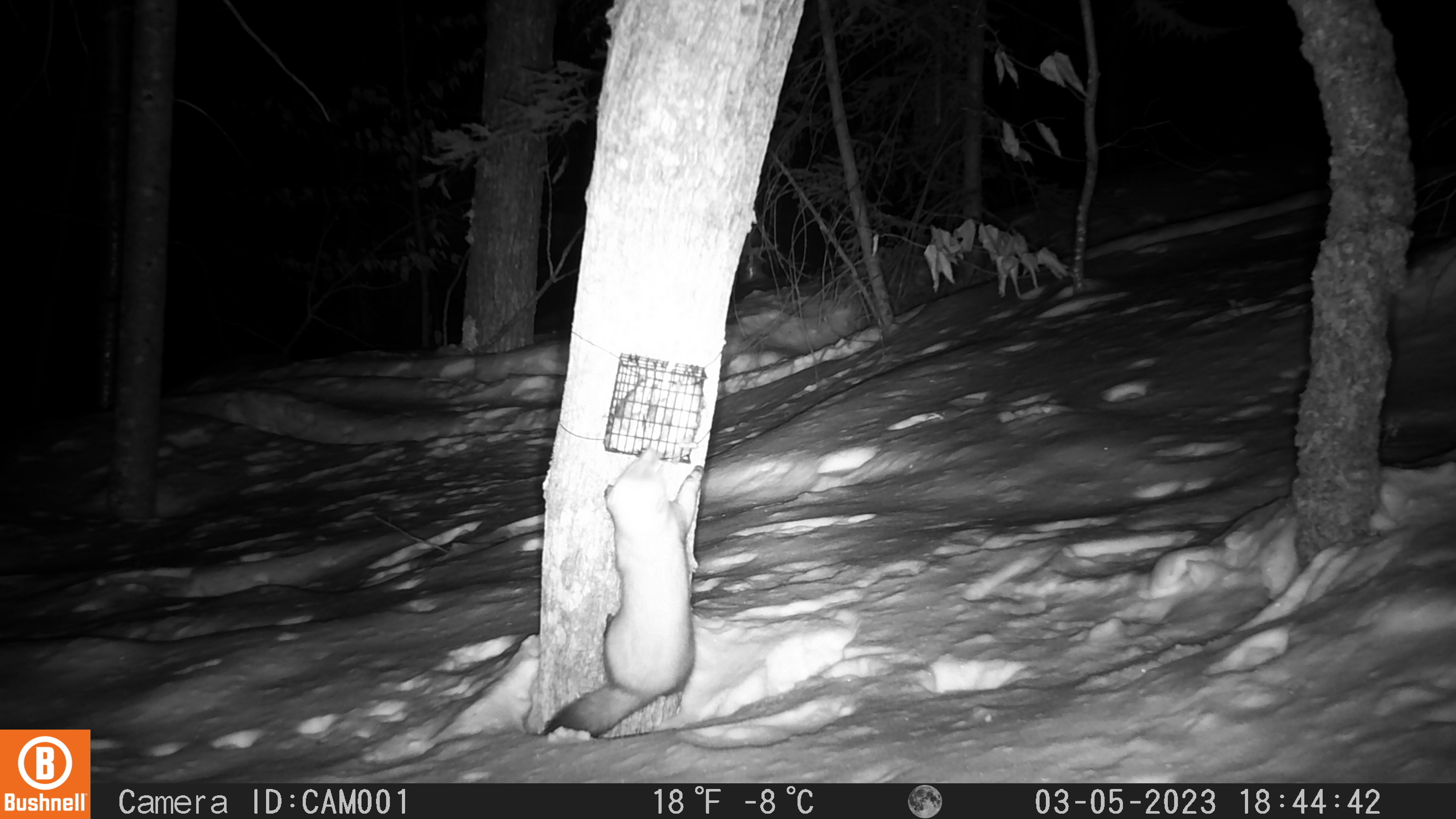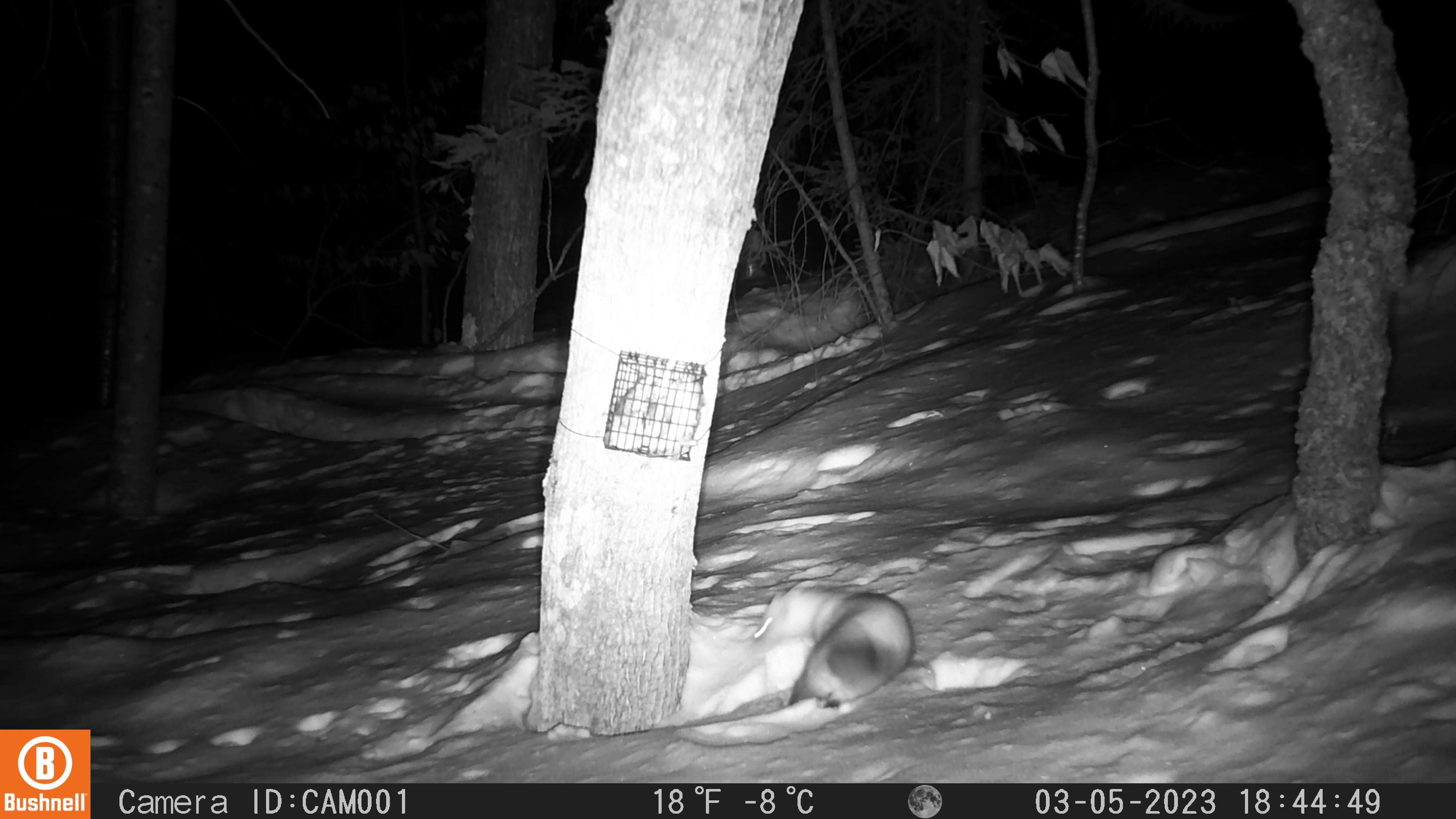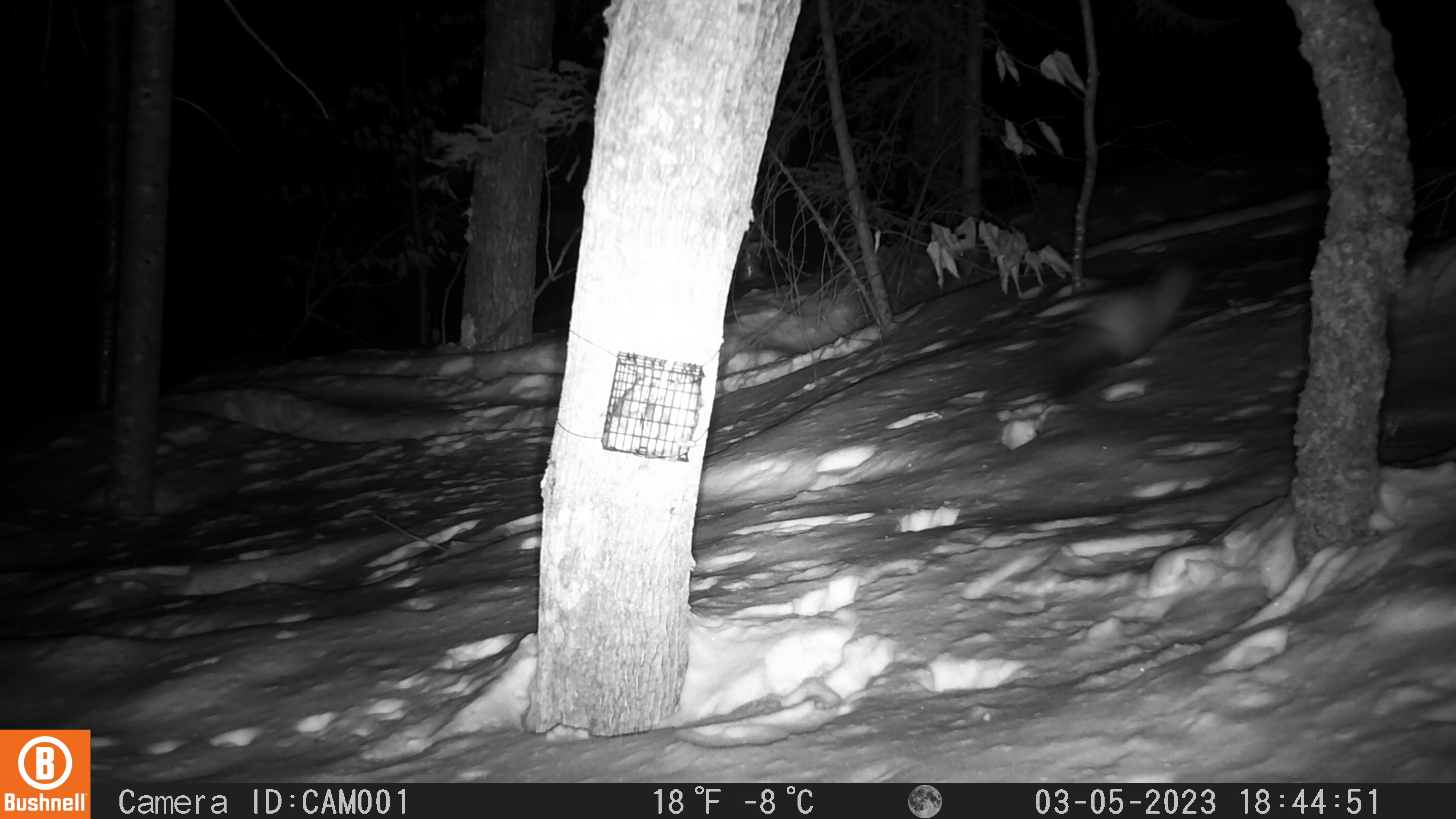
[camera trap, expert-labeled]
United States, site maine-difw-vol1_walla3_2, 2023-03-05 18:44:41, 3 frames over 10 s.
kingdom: Animalia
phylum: Chordata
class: Mammalia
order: Carnivora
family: Mustelidae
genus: Martes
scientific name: Martes americana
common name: american marten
American marten (Martes americana).